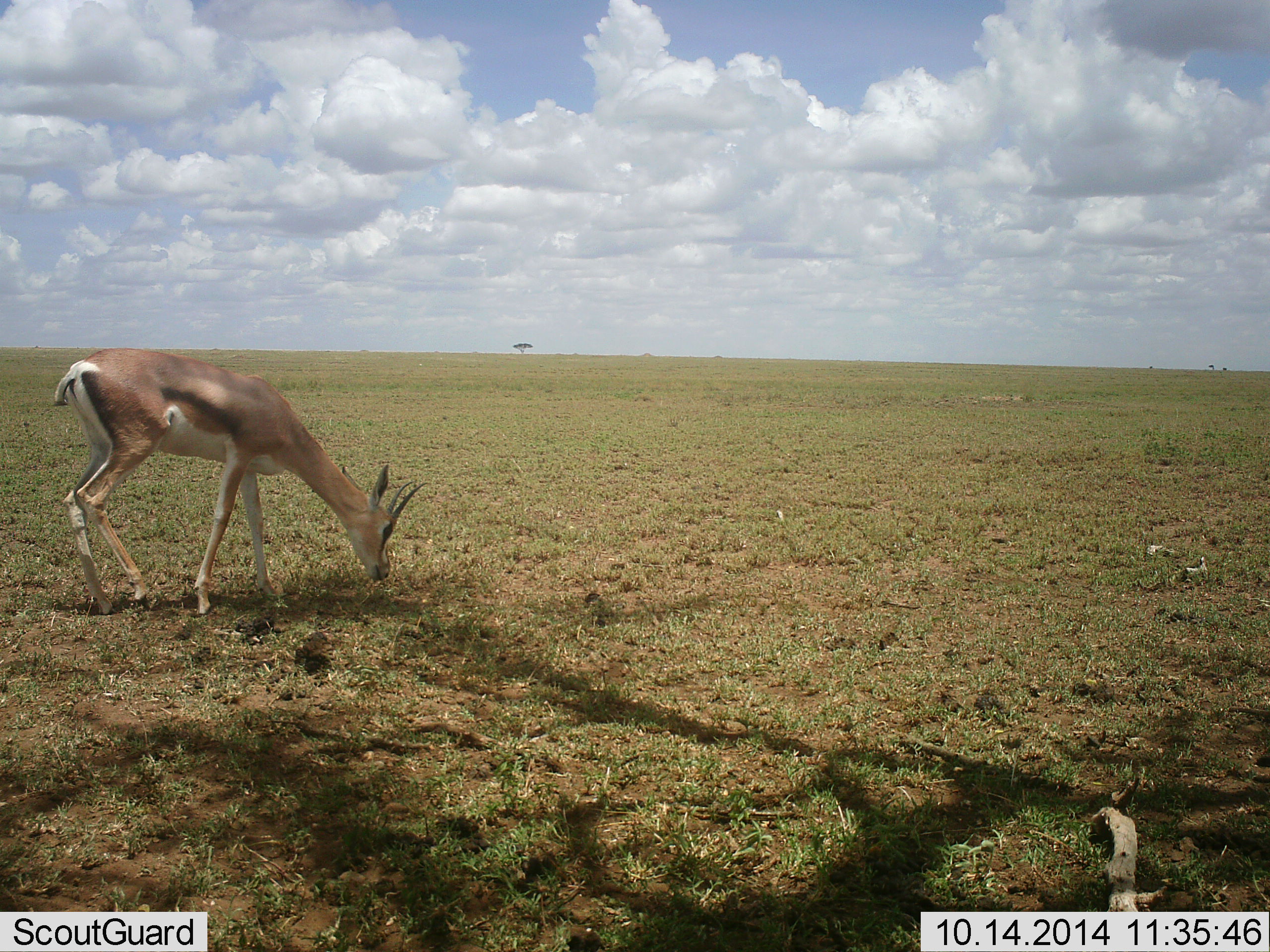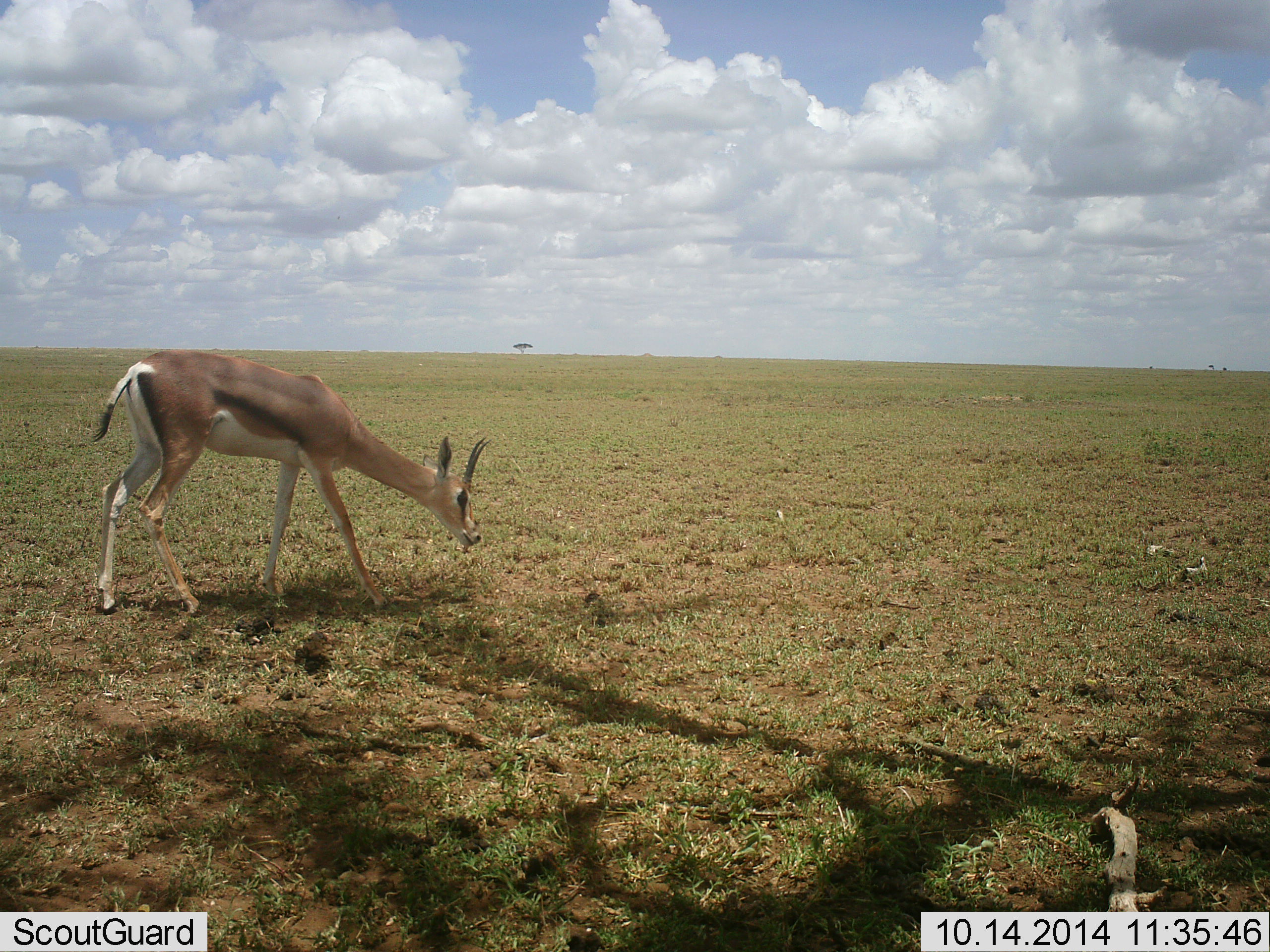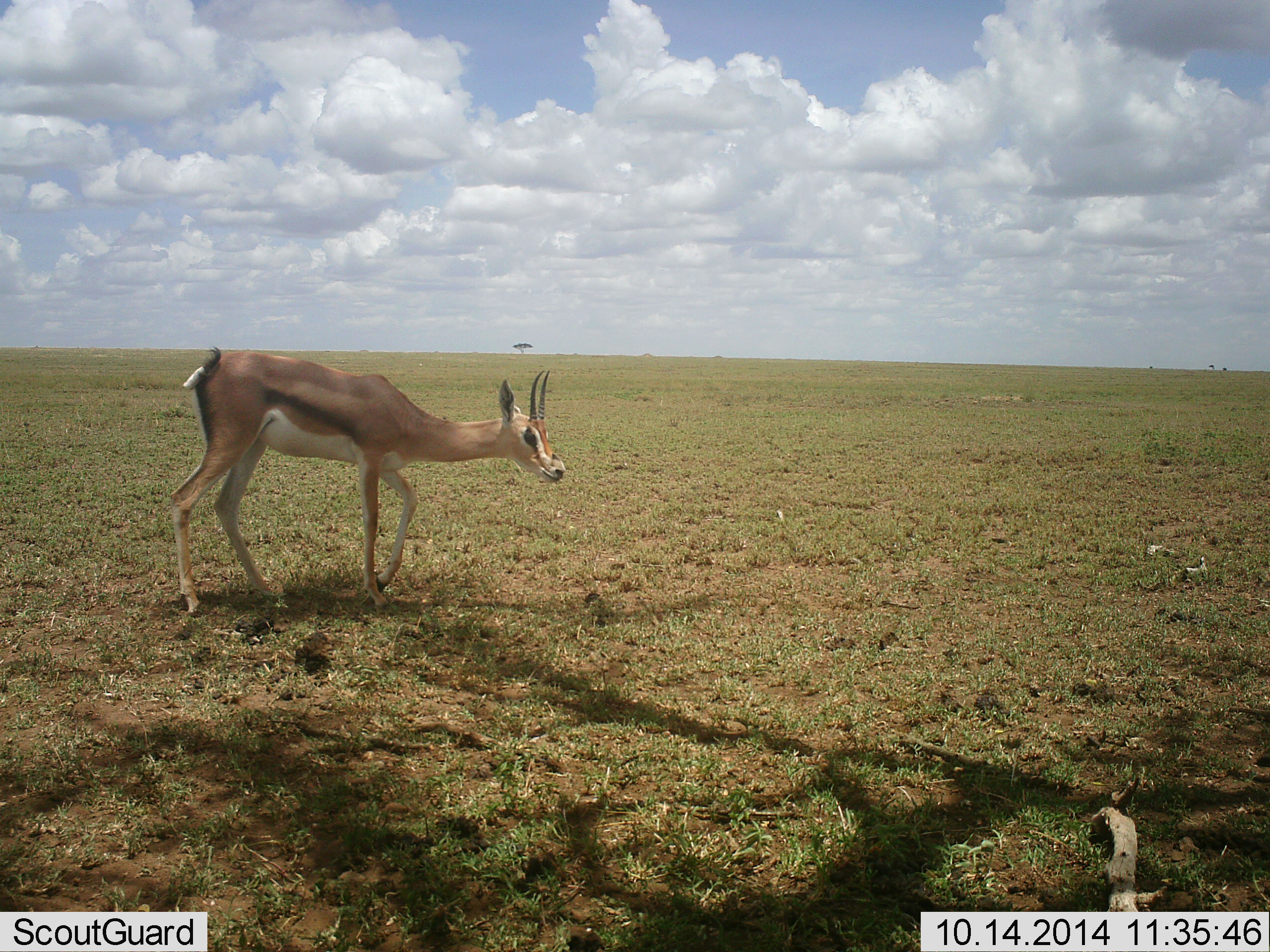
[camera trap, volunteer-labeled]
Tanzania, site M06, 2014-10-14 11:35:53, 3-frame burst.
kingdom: Animalia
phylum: Chordata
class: Mammalia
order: Artiodactyla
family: Bovidae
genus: Nanger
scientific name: Nanger granti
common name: grant's gazelle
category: gazellegrants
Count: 1.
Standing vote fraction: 10%.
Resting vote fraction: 0%.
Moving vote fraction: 40%.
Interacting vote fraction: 0%.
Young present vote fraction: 0%.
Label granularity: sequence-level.